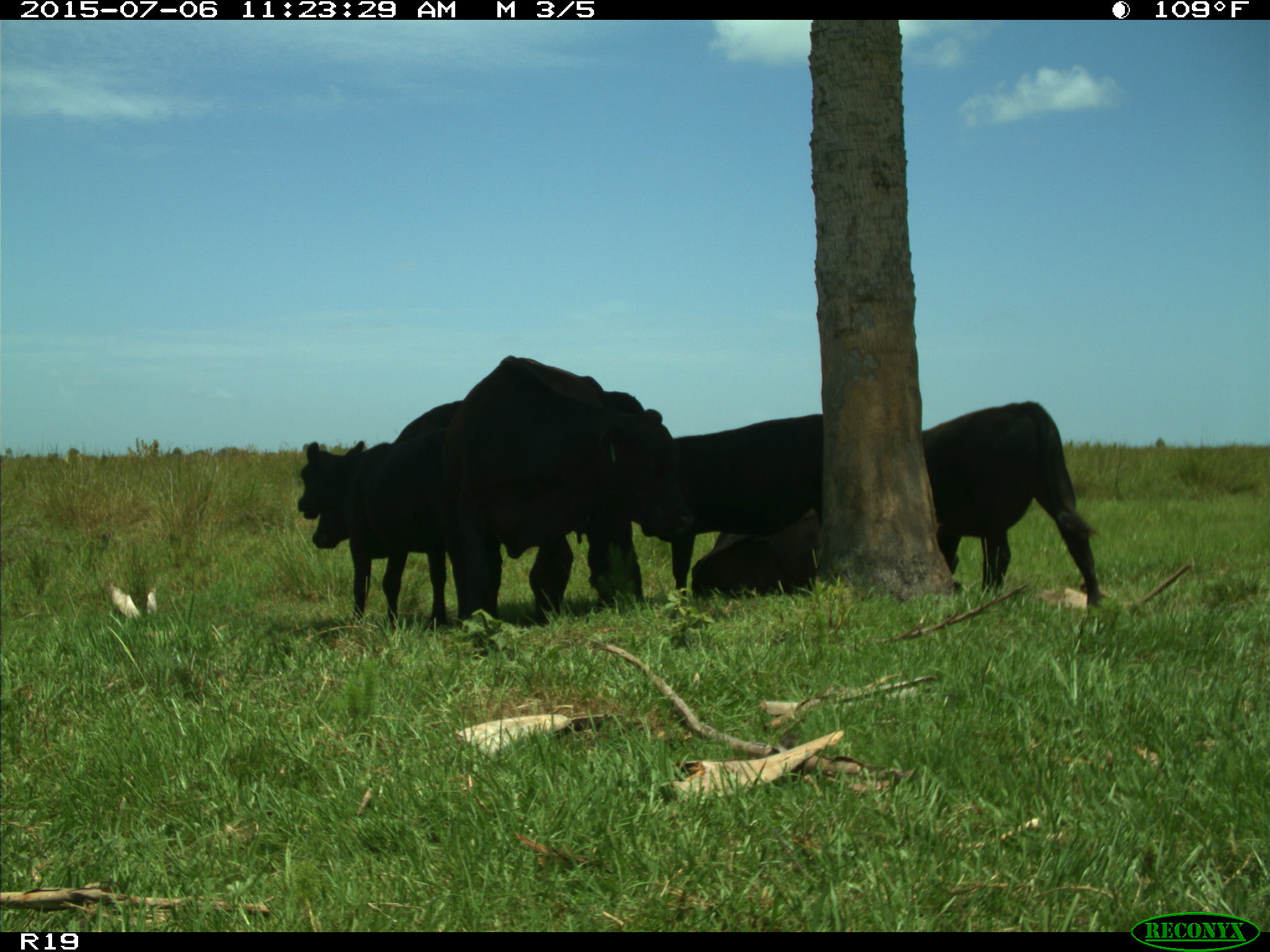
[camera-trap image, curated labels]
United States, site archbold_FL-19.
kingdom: Animalia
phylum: Chordata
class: Mammalia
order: Artiodactyla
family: Bovidae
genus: Bos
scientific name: Bos taurus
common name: domestic cow